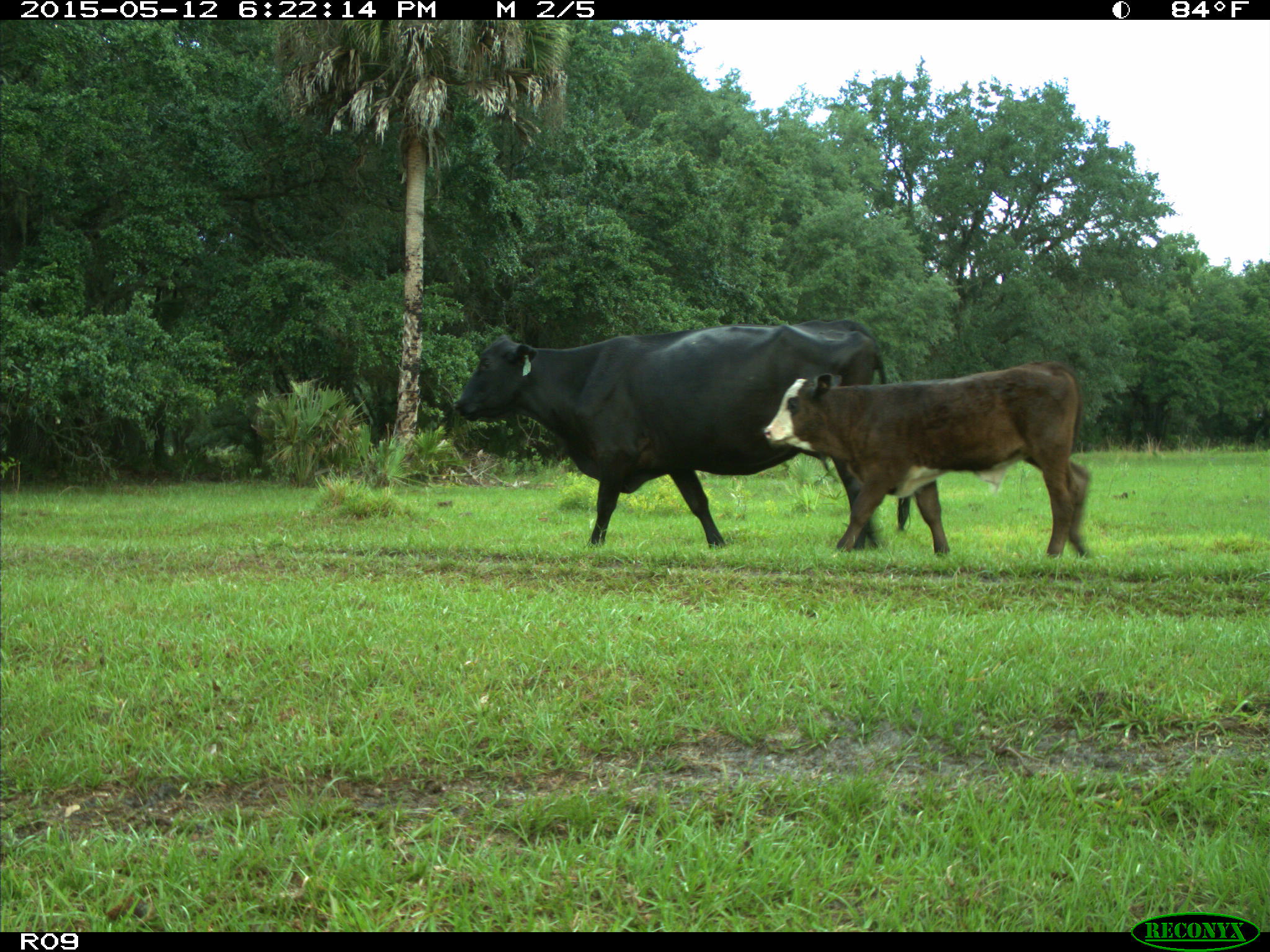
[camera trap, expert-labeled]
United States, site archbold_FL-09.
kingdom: Animalia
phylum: Chordata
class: Mammalia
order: Artiodactyla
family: Bovidae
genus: Bos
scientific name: Bos taurus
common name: domestic cow